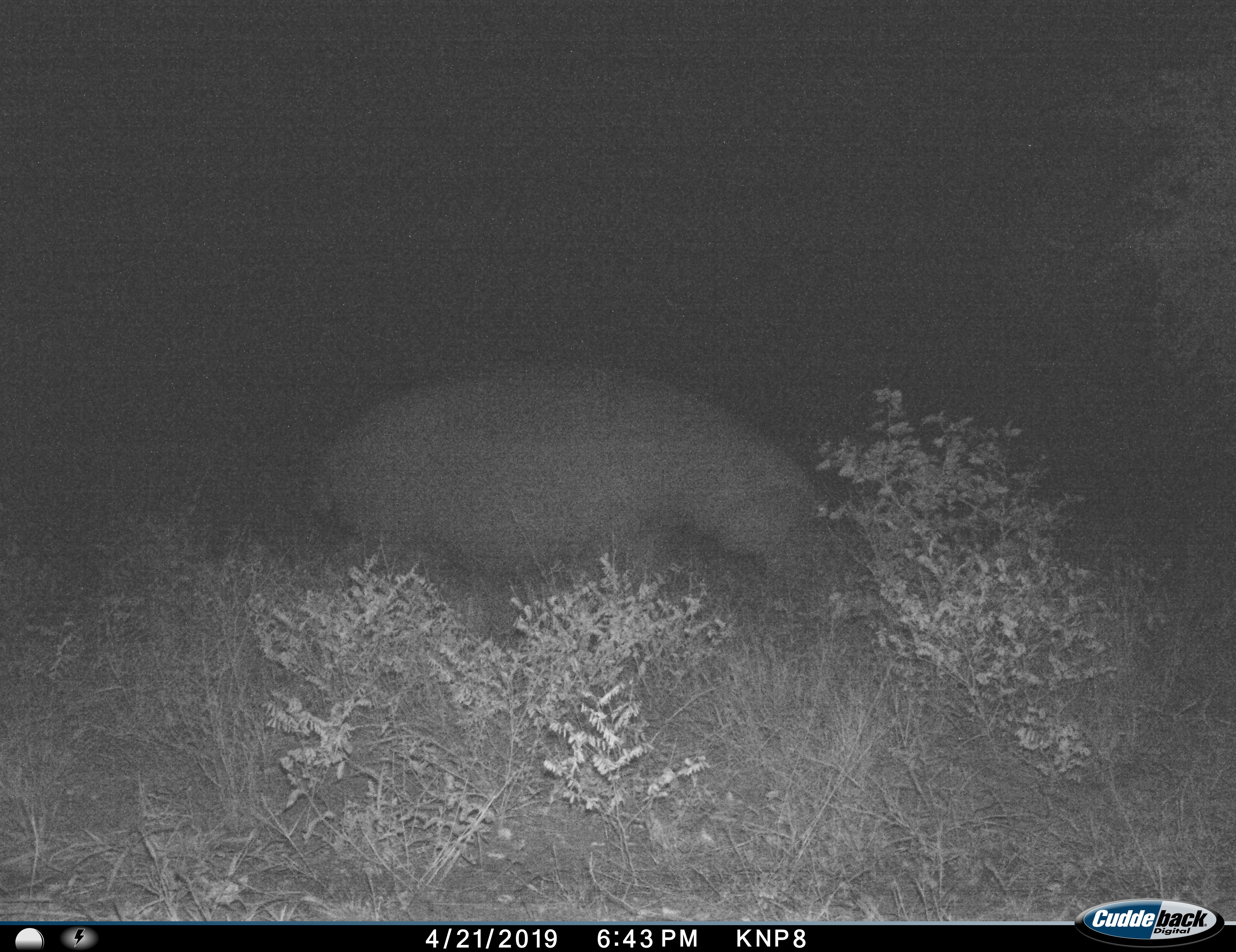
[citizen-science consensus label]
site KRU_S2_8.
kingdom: Animalia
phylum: Chordata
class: Mammalia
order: Artiodactyla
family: Hippopotamidae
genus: Hippopotamus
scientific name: Hippopotamus amphibius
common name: hippopotamus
Hippopotamus (Hippopotamus amphibius), count 1. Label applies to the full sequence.